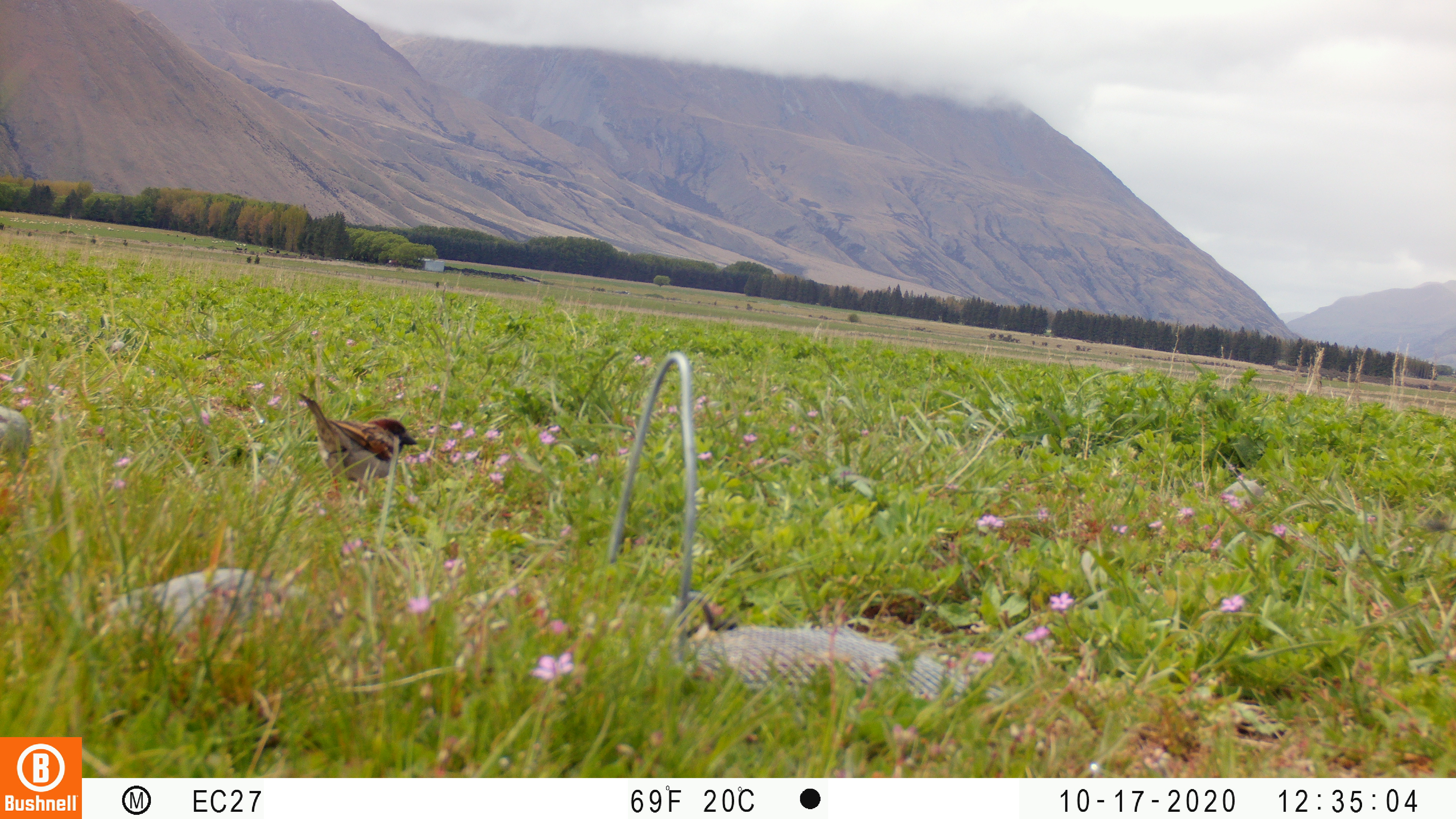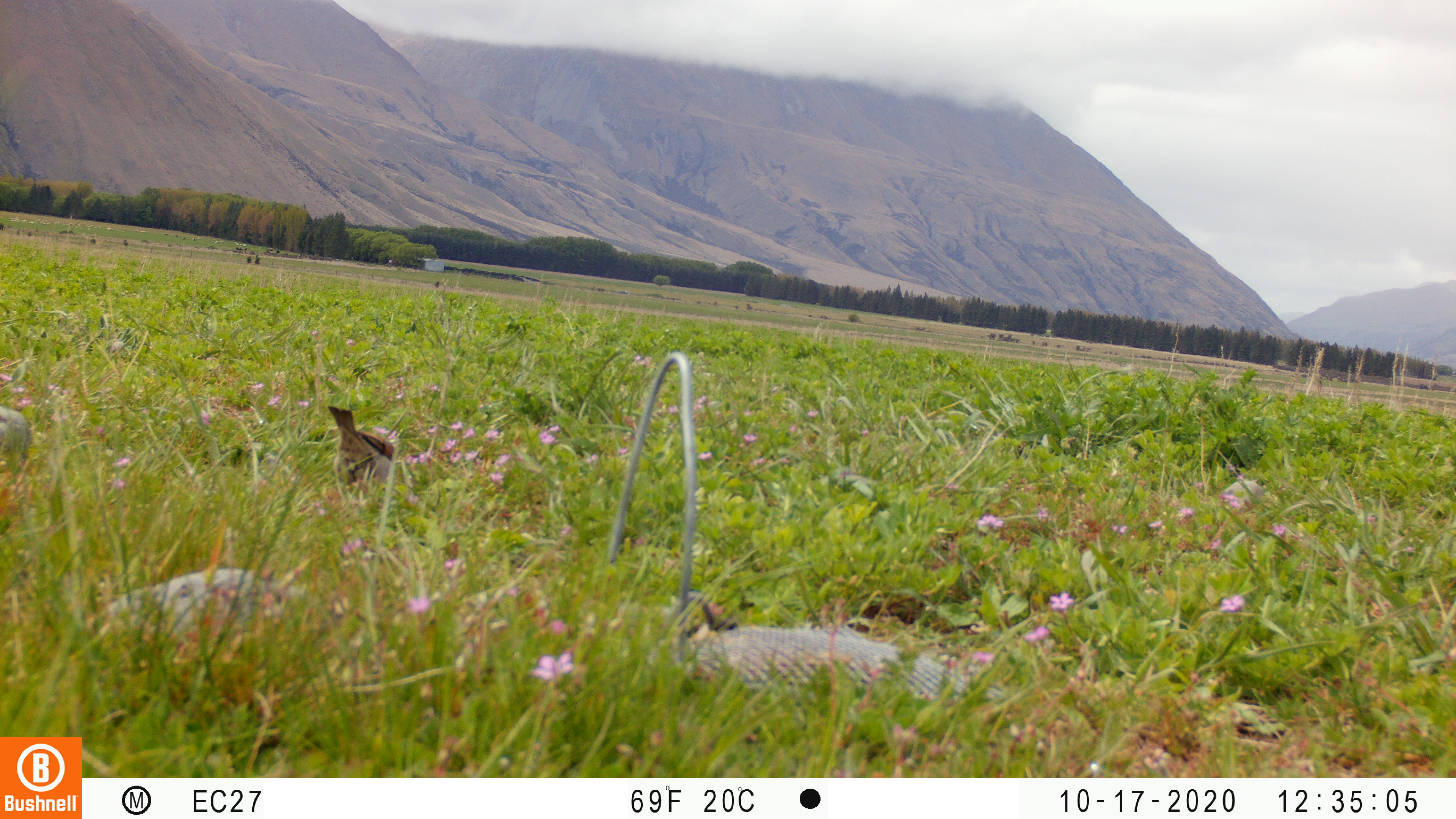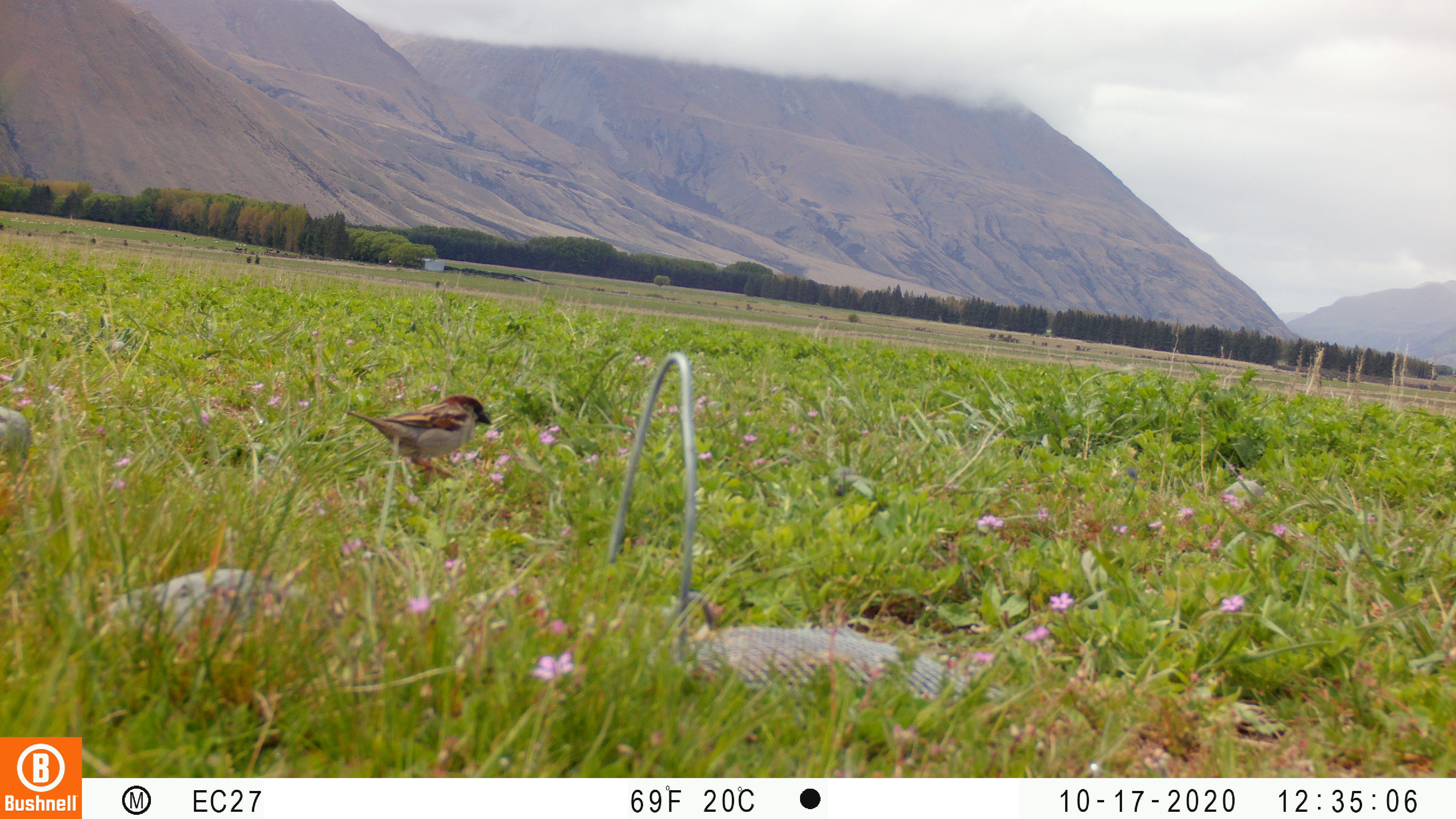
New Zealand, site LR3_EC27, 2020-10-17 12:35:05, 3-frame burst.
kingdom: Animalia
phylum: Chordata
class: Aves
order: Passeriformes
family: Passeridae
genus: Passer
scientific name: Passer domesticus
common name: house sparrow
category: sparrow